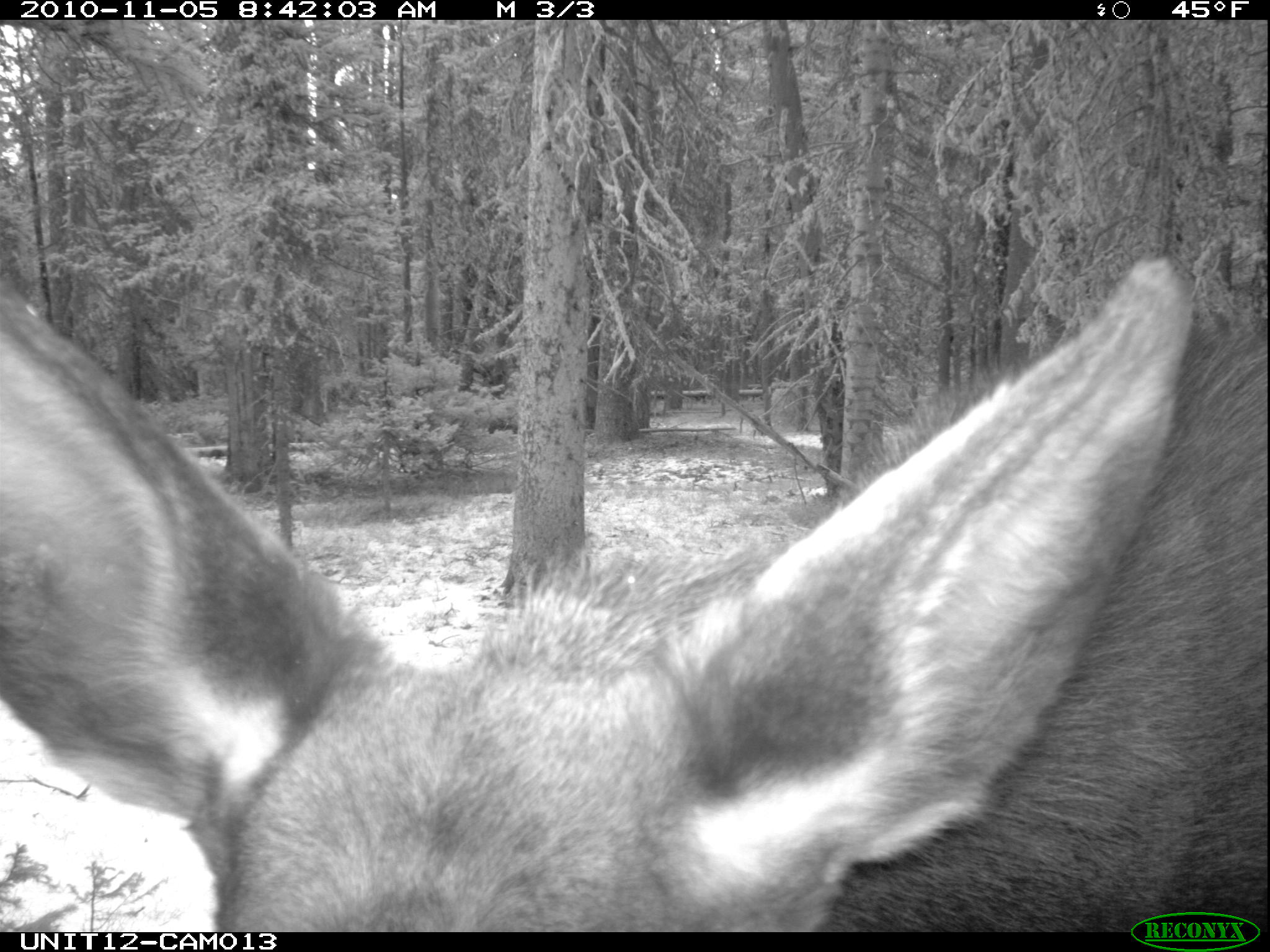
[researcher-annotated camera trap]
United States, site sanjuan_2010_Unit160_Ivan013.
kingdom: Animalia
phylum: Chordata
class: Mammalia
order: Artiodactyla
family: Cervidae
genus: Alces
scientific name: Alces alces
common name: moose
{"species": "Alces alces (moose)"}